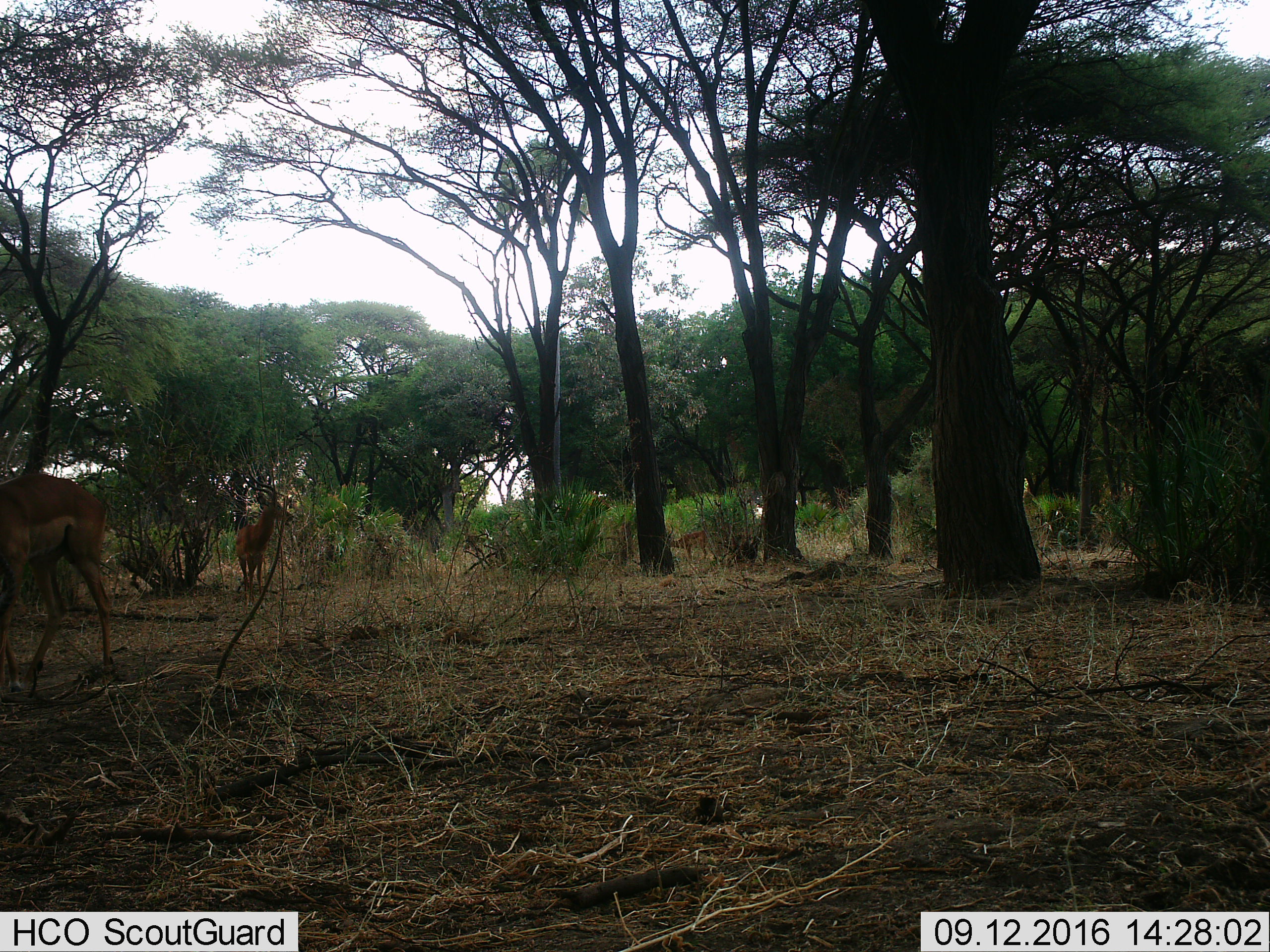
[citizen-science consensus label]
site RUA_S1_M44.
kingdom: Animalia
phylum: Chordata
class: Mammalia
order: Artiodactyla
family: Bovidae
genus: Aepyceros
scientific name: Aepyceros melampus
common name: impala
Impala (Aepyceros melampus), count 3. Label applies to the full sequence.